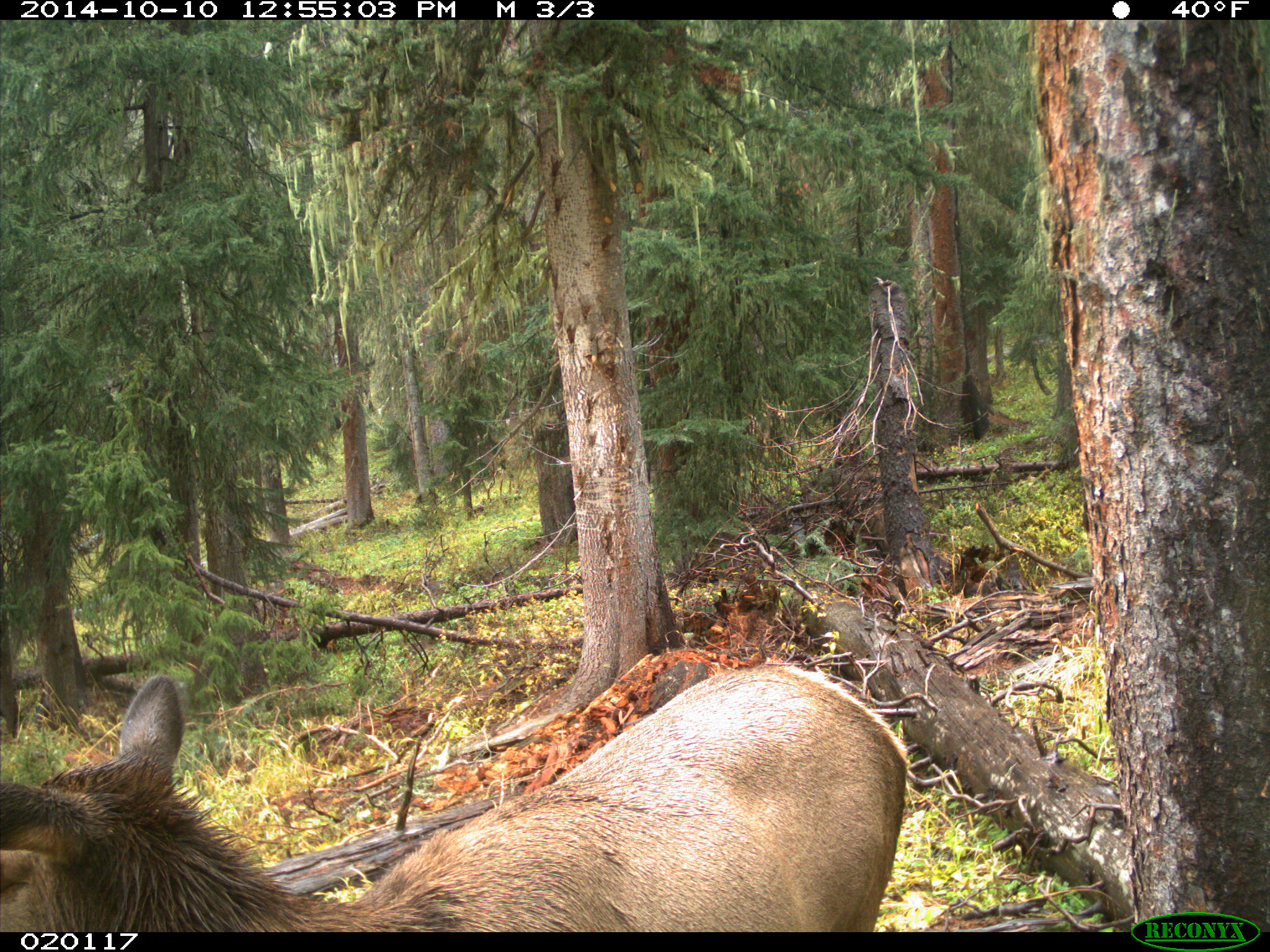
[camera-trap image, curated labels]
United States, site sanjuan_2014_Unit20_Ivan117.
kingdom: Animalia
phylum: Chordata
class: Mammalia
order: Artiodactyla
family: Cervidae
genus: Cervus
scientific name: Cervus elaphus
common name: red deer